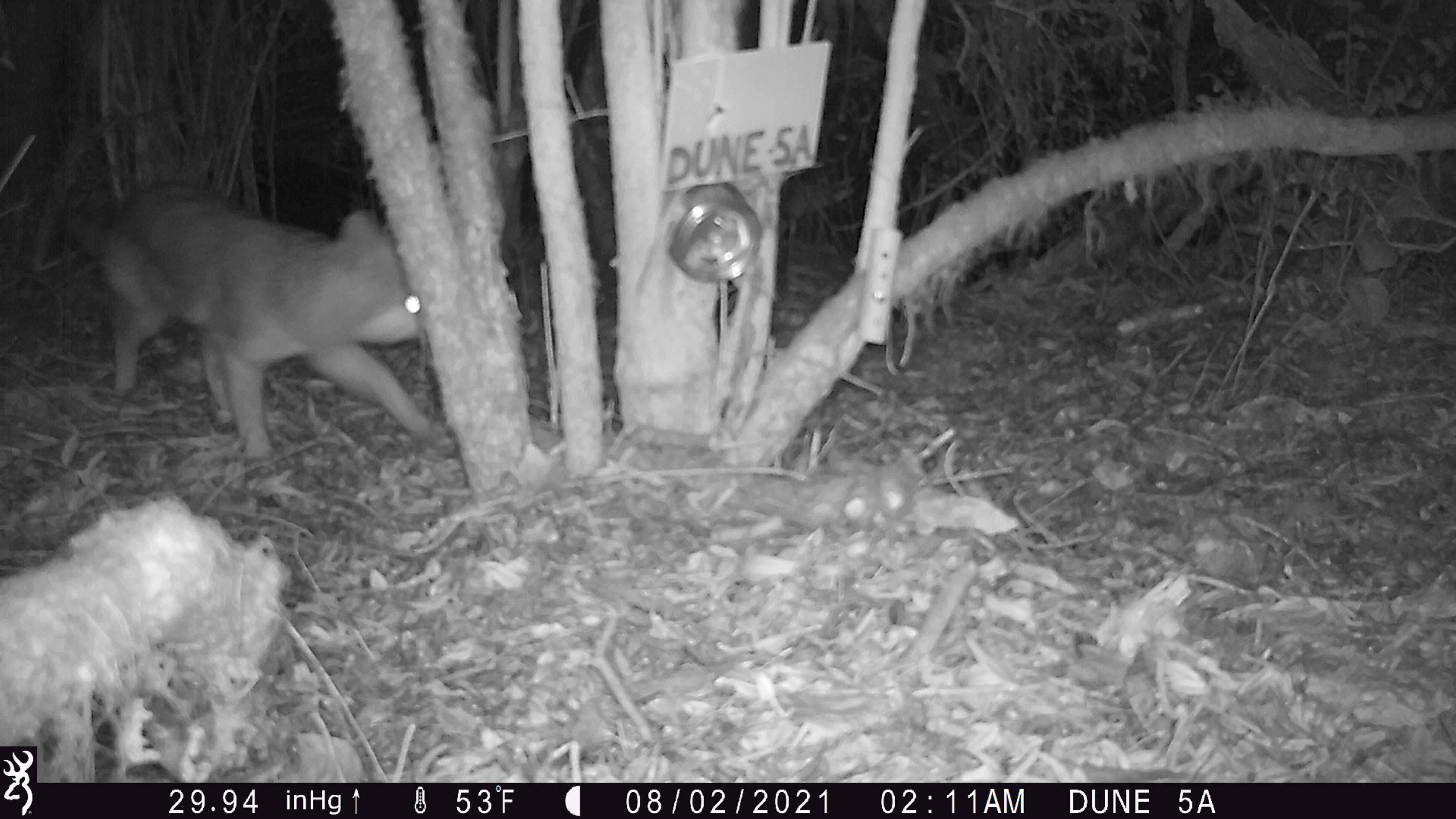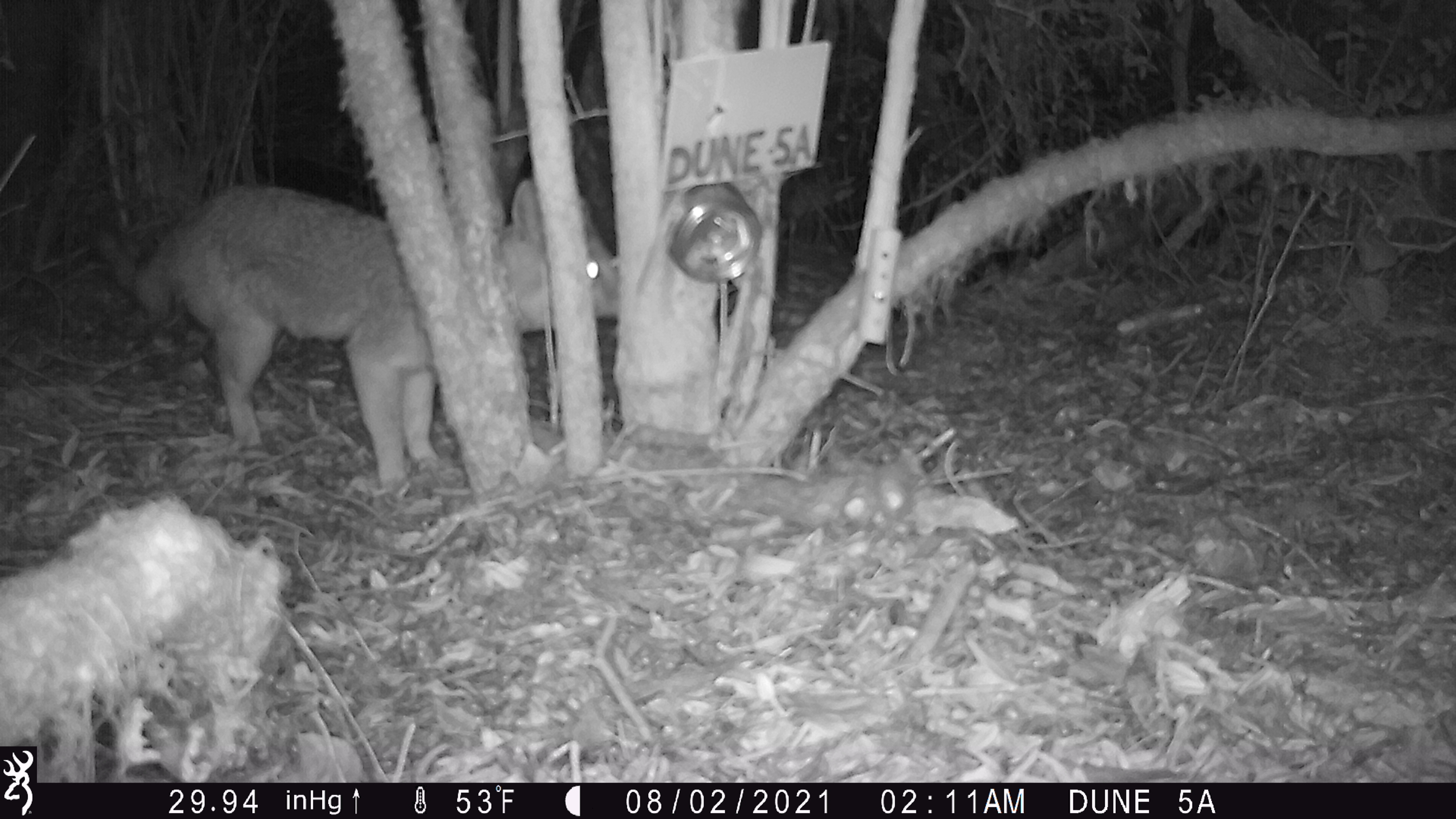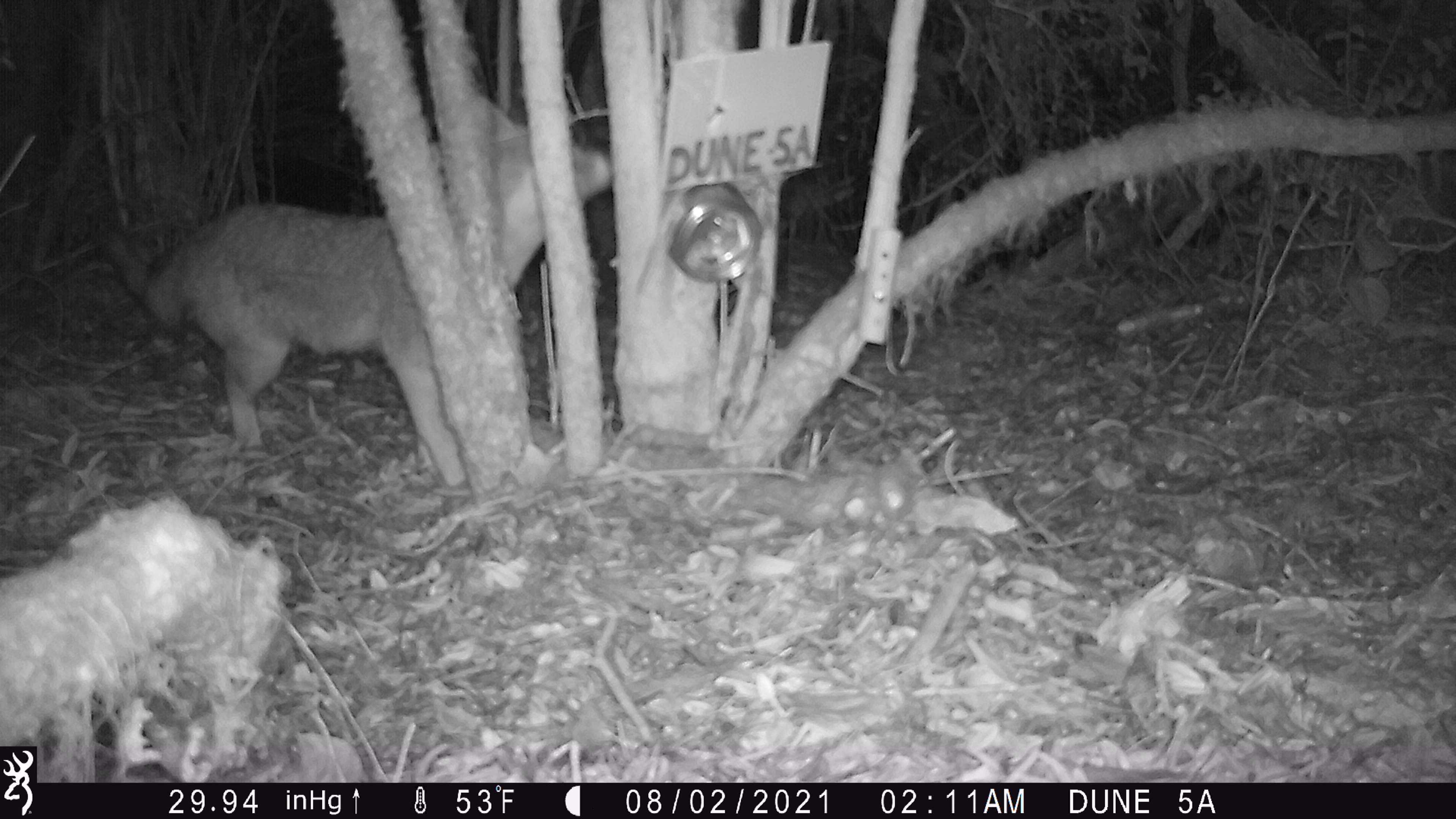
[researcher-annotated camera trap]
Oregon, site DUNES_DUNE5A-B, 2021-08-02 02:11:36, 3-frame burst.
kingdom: Animalia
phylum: Chordata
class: Mammalia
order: Carnivora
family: Canidae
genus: Urocyon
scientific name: Urocyon cinereoargenteus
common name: gray fox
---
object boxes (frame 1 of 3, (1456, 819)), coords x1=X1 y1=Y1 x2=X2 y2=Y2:
gray fox: x1=66 y1=162 x2=467 y2=477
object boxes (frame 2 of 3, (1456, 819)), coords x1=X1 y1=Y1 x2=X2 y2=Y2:
gray fox: x1=117 y1=164 x2=641 y2=501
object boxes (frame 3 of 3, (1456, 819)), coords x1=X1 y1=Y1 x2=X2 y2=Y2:
gray fox: x1=86 y1=75 x2=637 y2=503